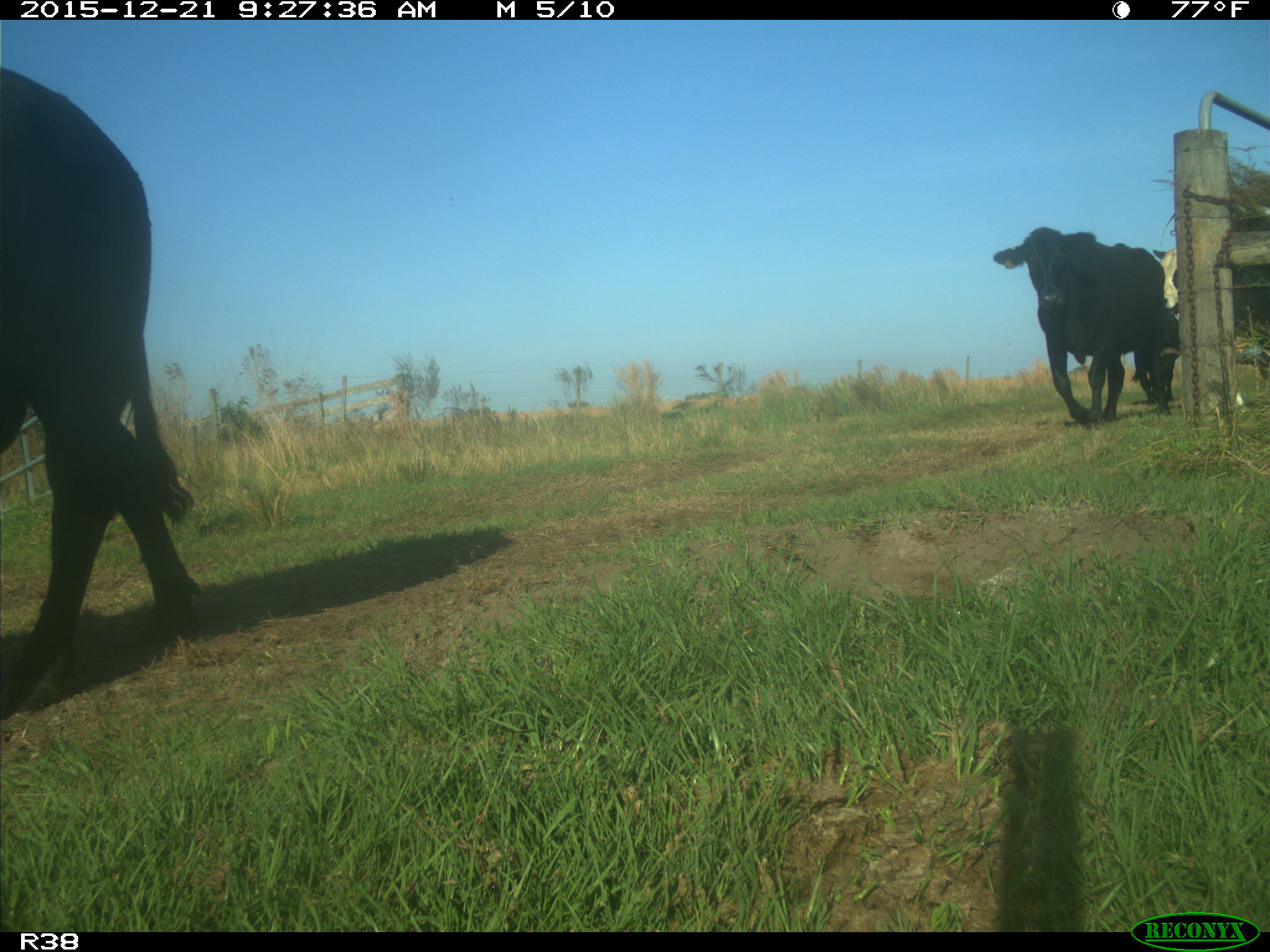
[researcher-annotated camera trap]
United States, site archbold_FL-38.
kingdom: Animalia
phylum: Chordata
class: Mammalia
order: Artiodactyla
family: Bovidae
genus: Bos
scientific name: Bos taurus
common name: domestic cow